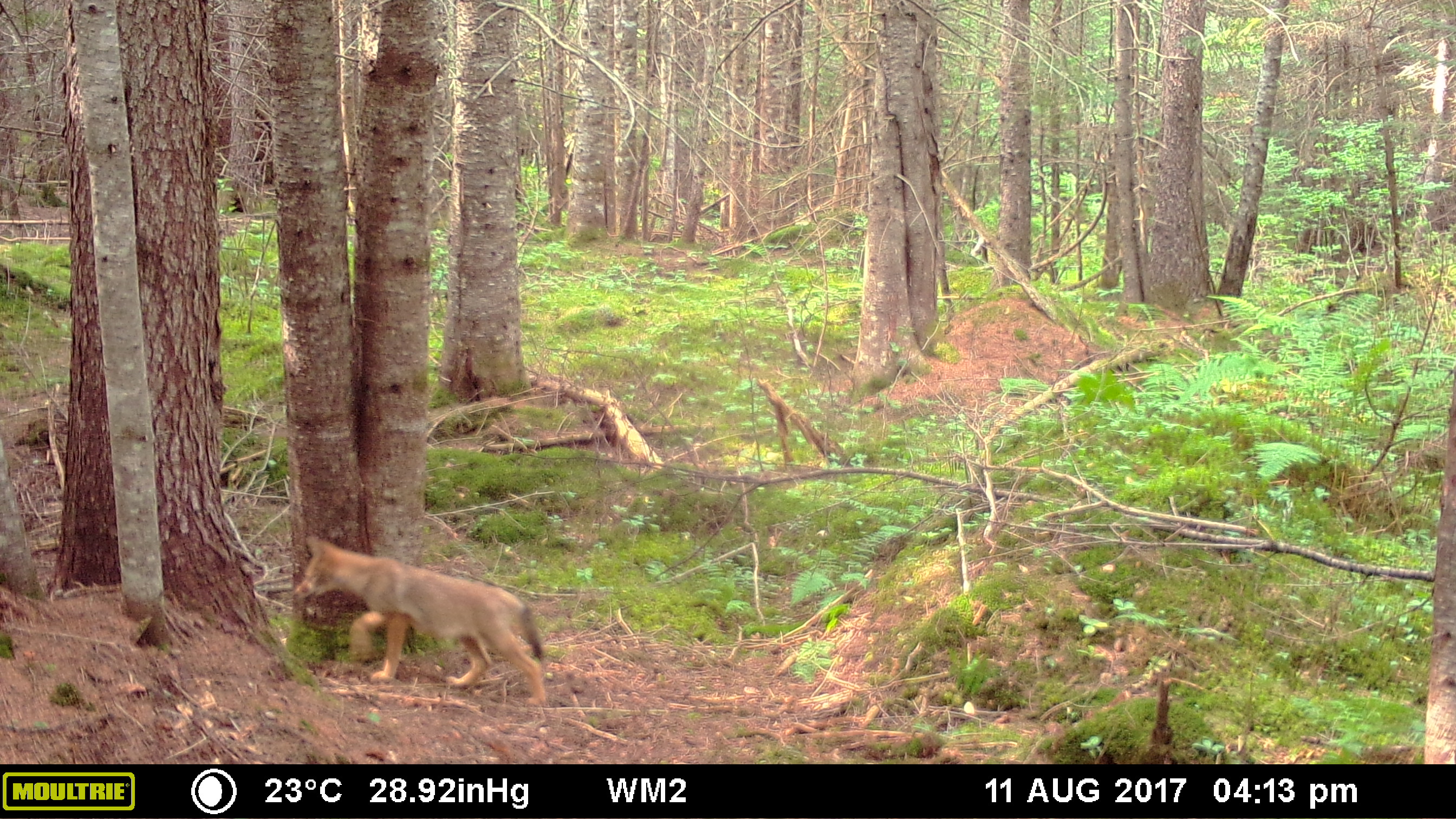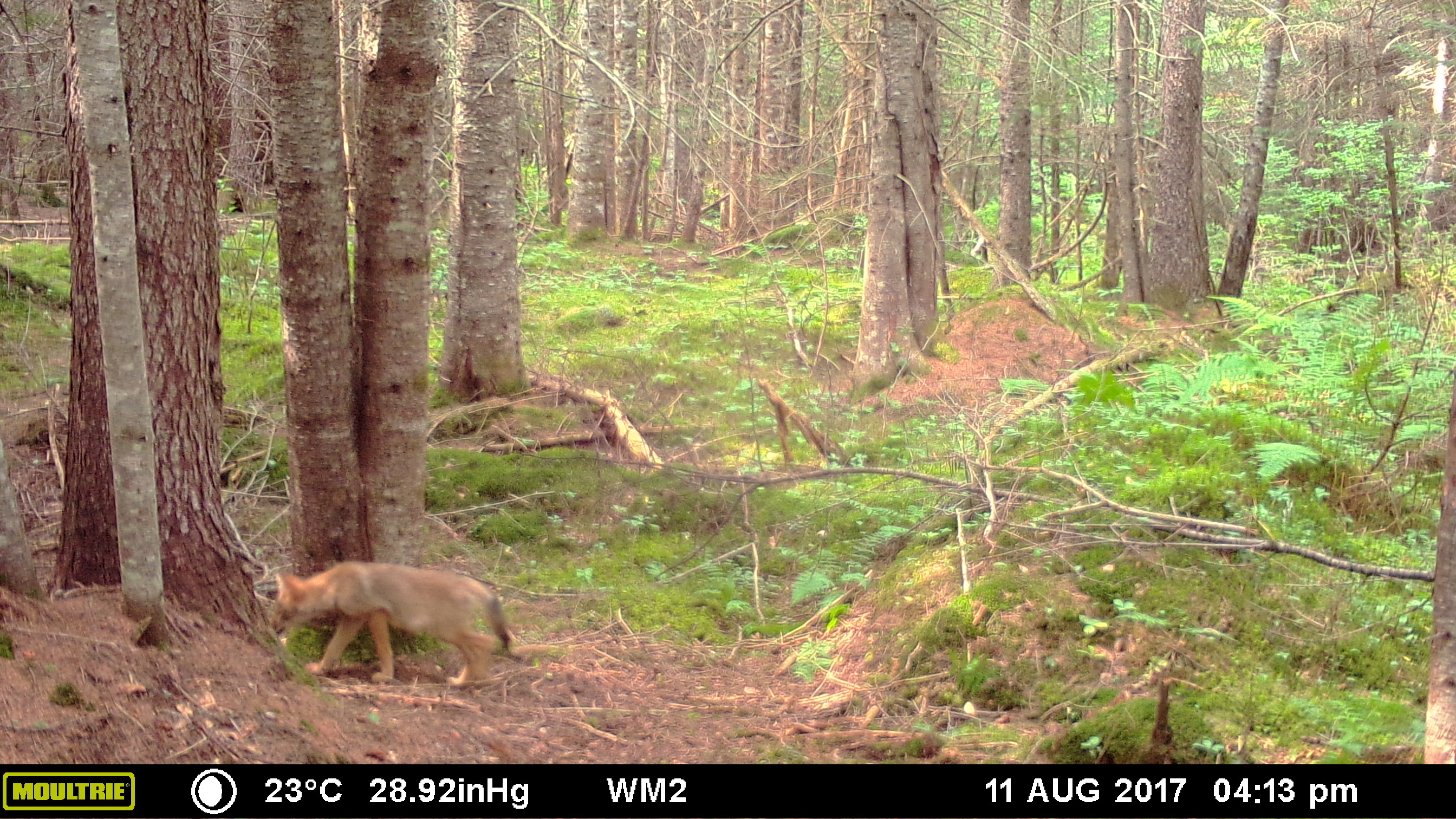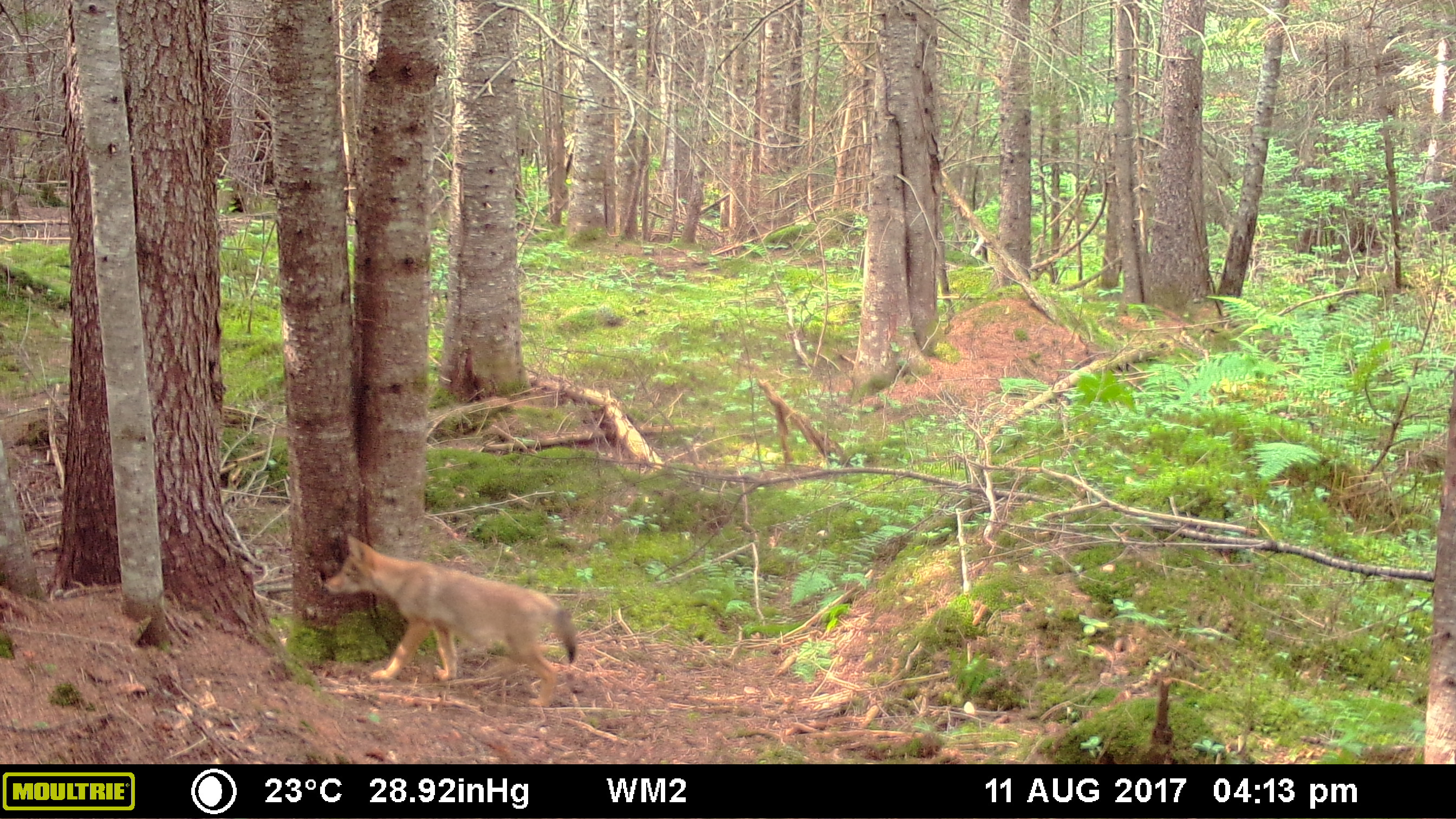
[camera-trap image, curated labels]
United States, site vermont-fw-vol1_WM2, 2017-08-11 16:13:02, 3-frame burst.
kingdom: Animalia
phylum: Chordata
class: Mammalia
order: Carnivora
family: Canidae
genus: Canis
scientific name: Canis latrans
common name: coyote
Coyote (Canis latrans).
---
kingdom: Animalia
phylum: Chordata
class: Mammalia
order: Carnivora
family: Canidae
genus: Urocyon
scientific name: Urocyon cinereoargenteus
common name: gray fox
Gray fox (Urocyon cinereoargenteus).